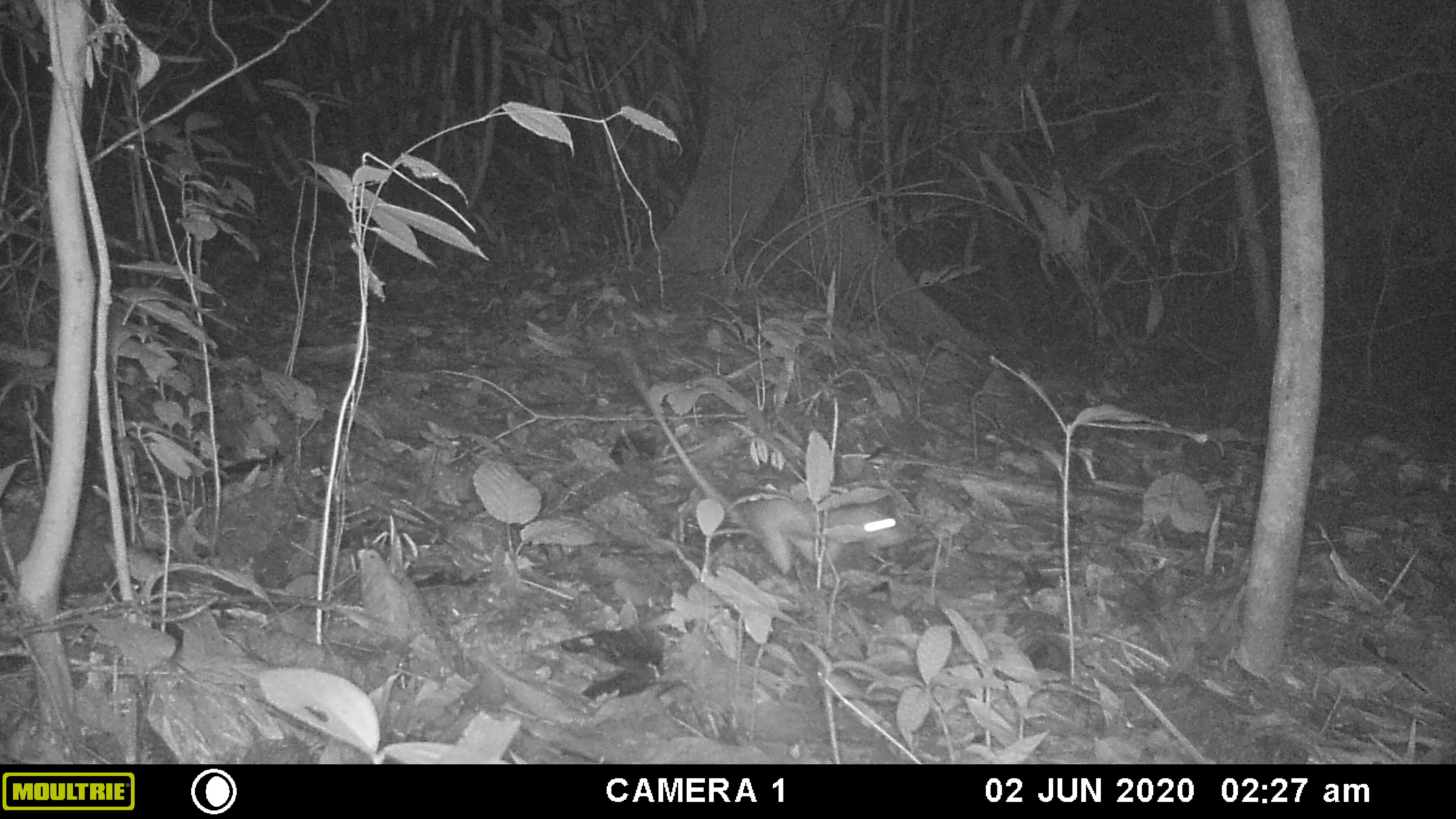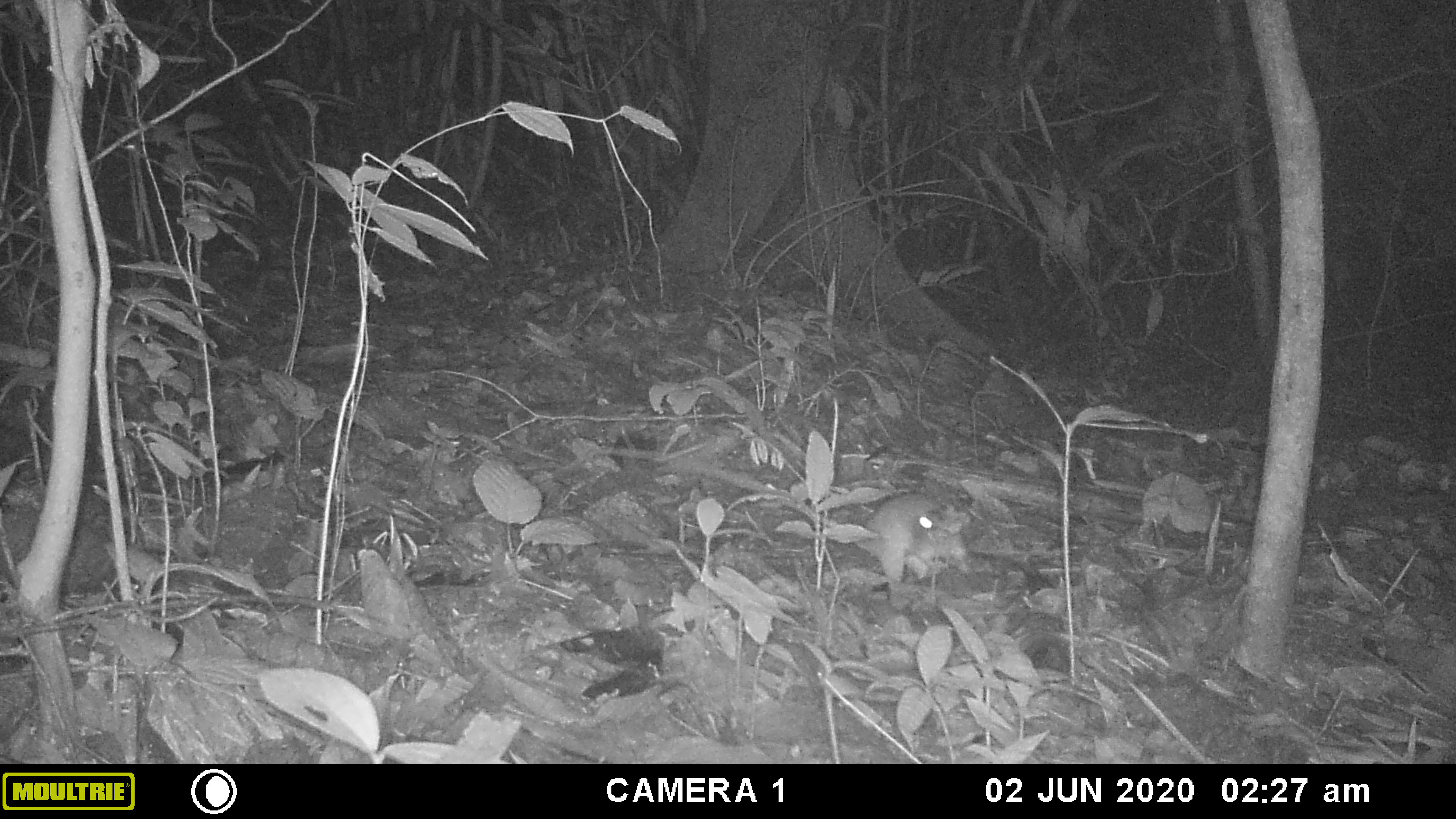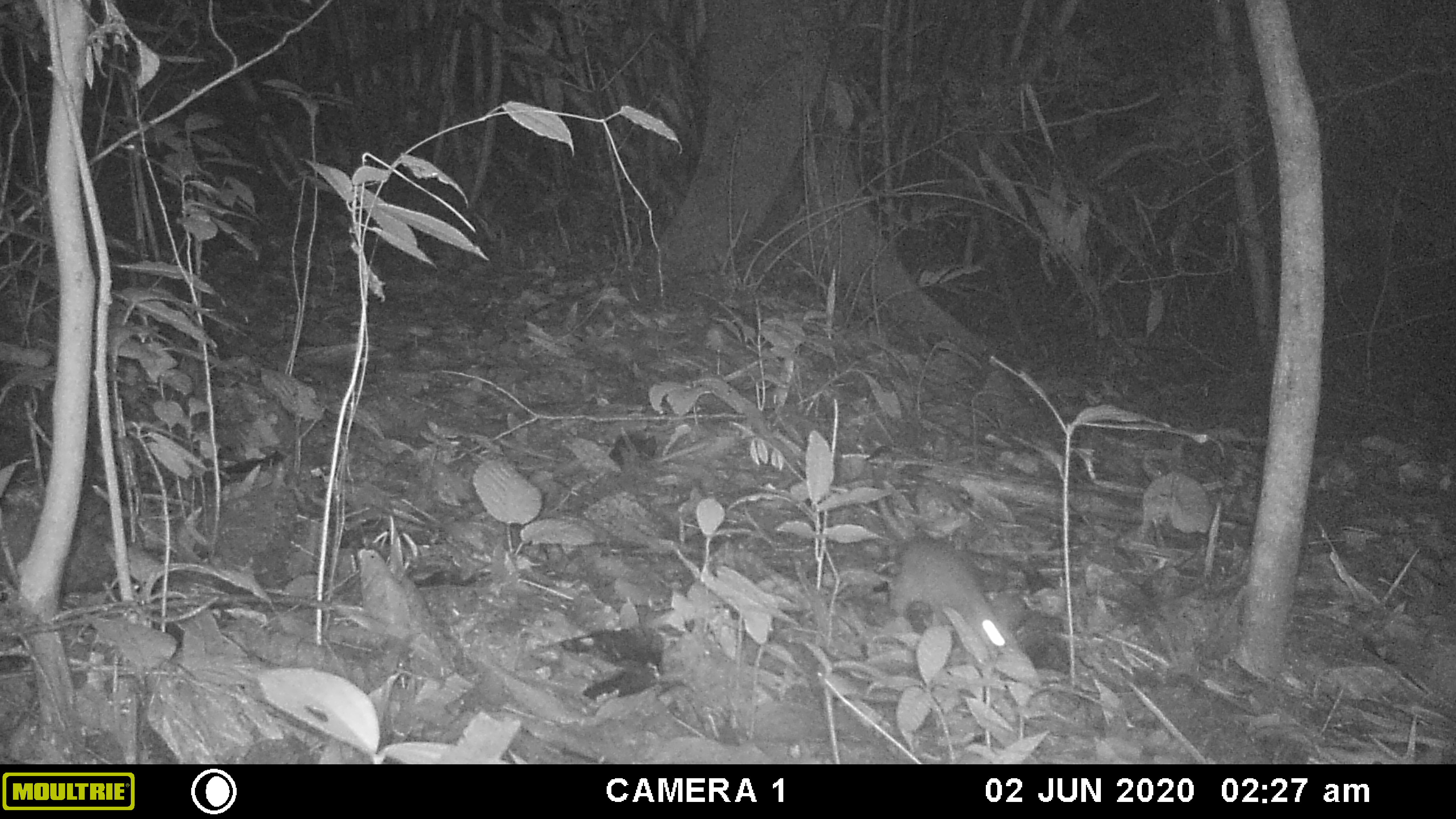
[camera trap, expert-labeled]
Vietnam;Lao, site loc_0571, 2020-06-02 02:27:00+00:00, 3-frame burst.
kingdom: Animalia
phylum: Chordata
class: Mammalia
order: Rodentia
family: Muridae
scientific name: Muridae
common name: old-world mice and rats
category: unidentified murid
Unidentified murid (old-world mice and rats) (Muridae). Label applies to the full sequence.